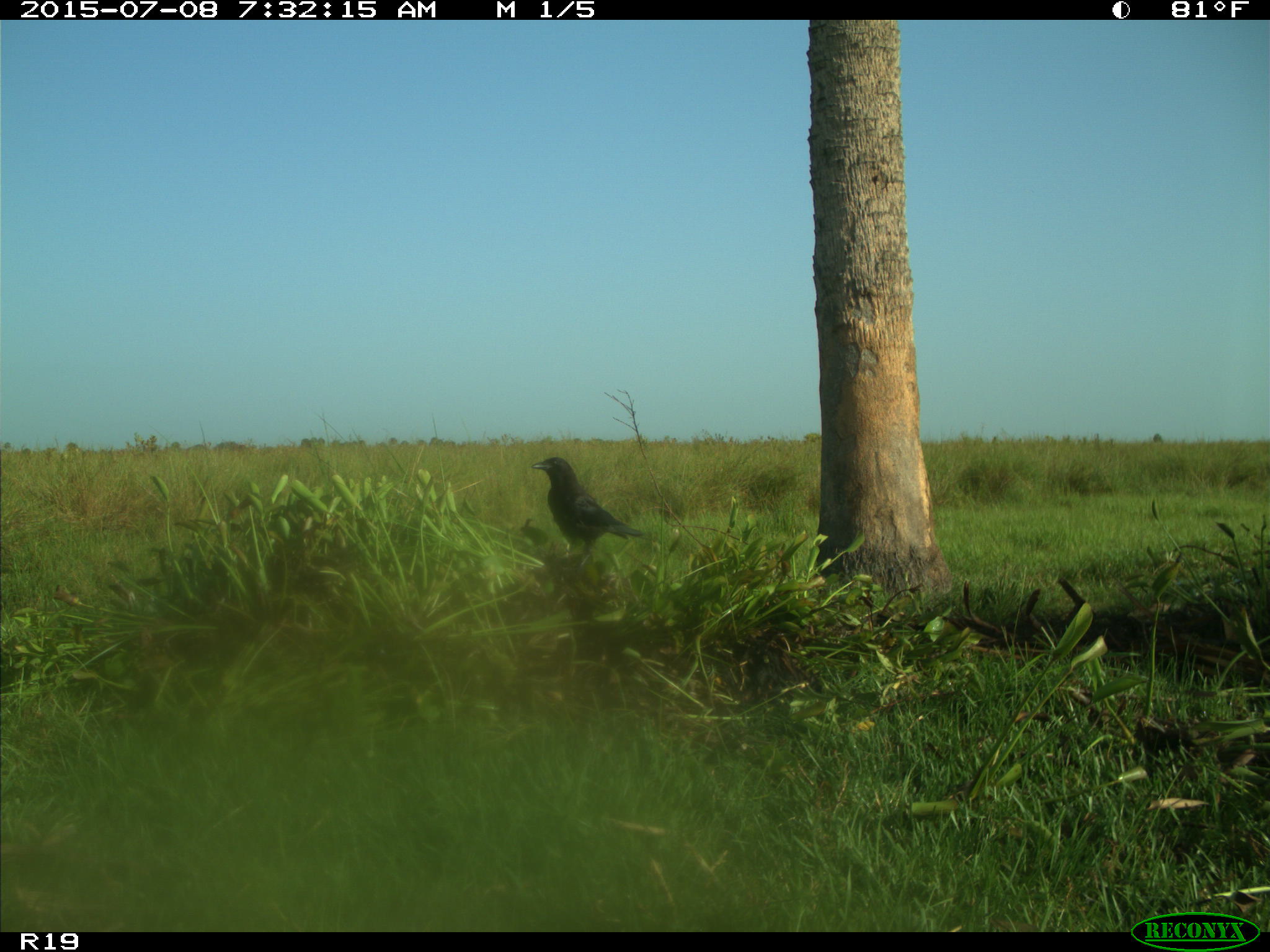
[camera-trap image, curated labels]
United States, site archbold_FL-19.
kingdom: Animalia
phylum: Chordata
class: Aves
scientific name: Aves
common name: birds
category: unidentified bird